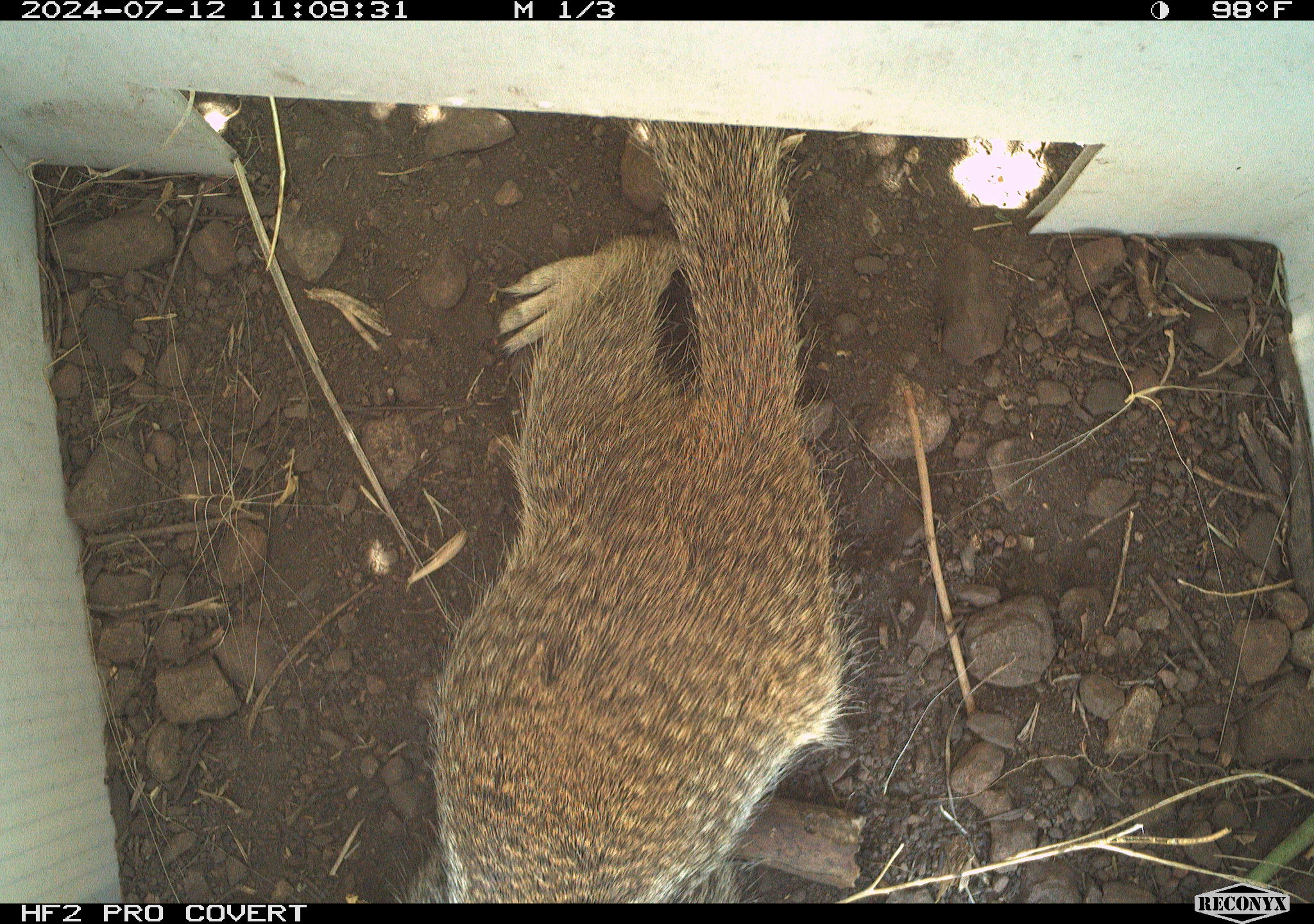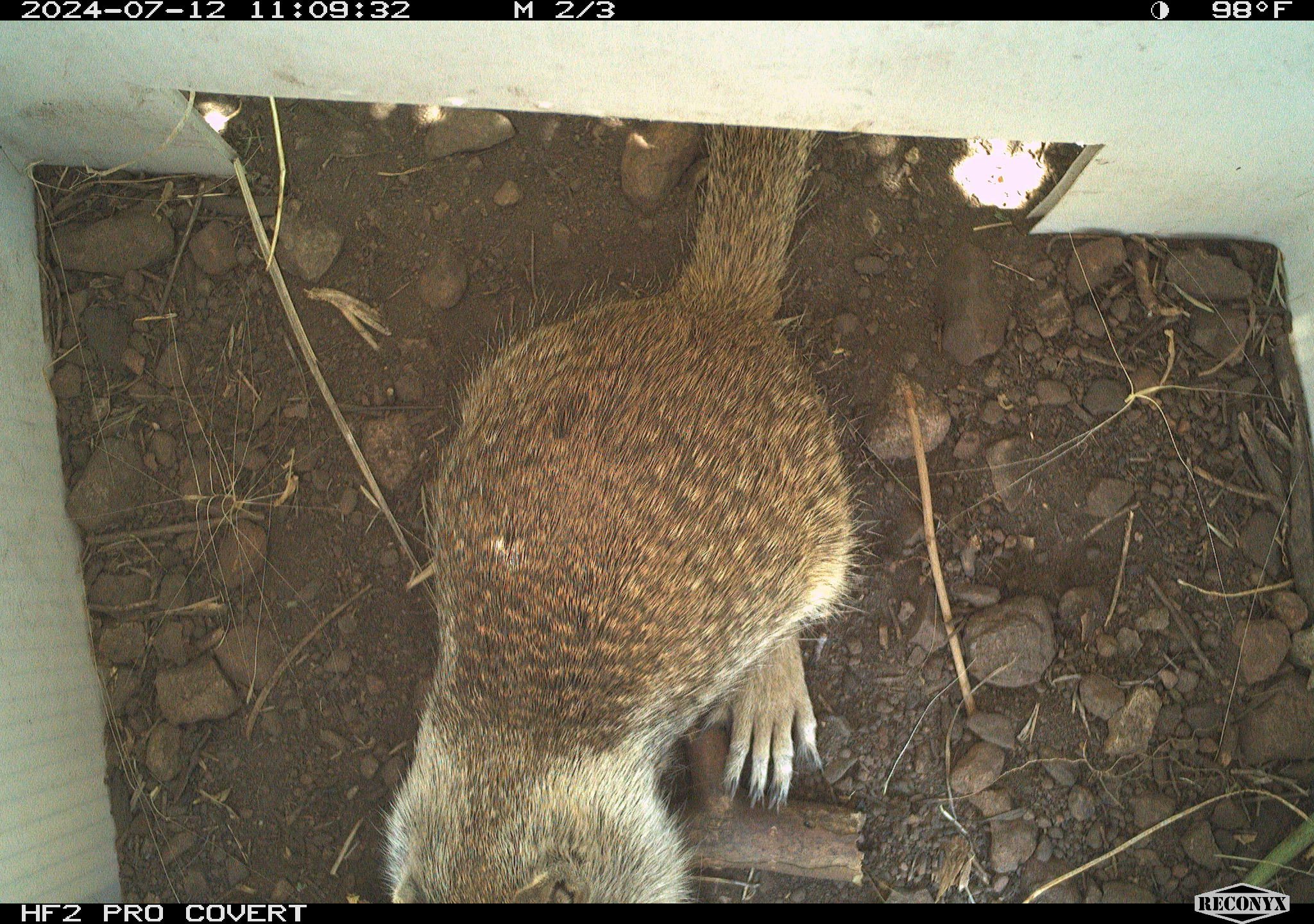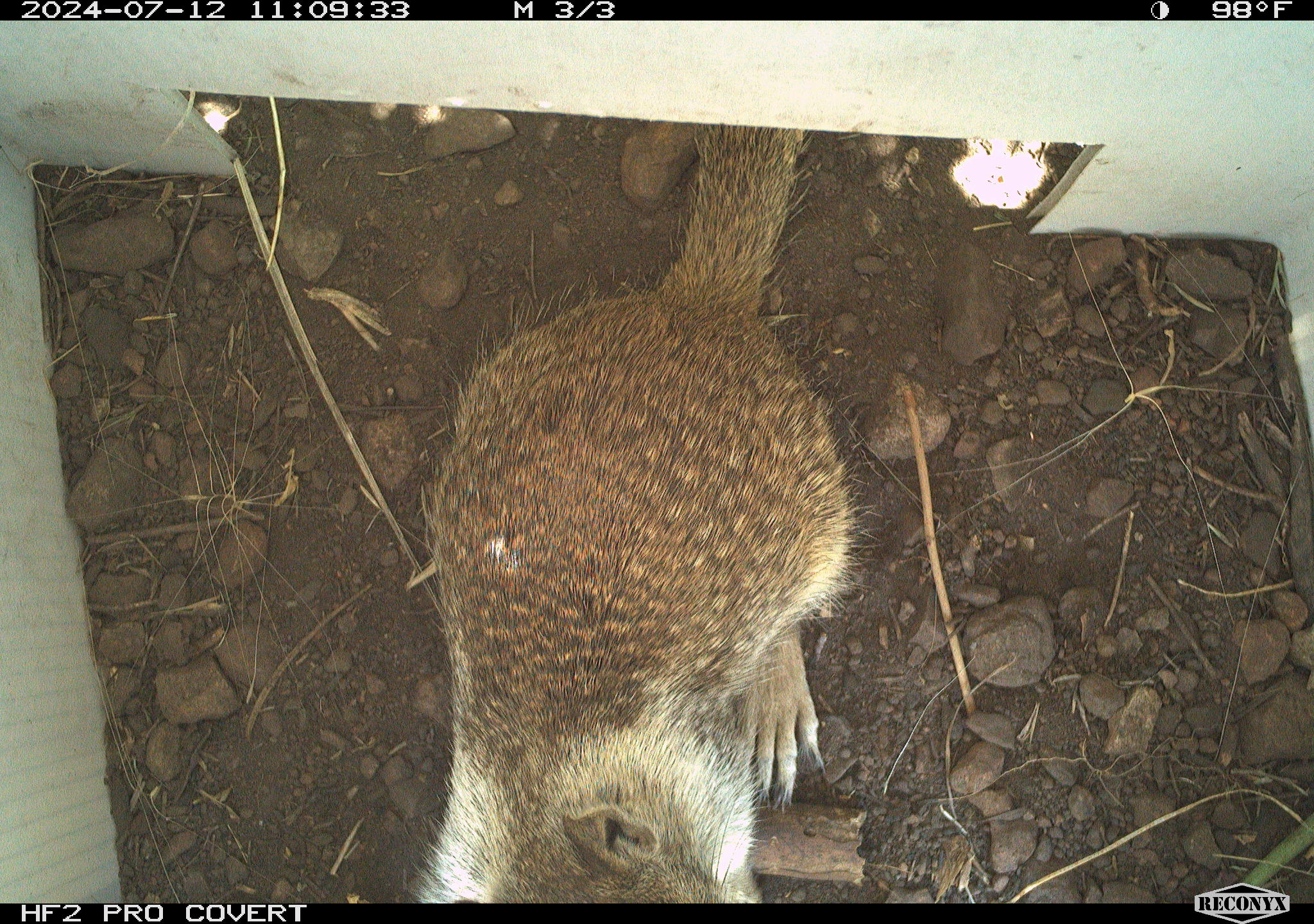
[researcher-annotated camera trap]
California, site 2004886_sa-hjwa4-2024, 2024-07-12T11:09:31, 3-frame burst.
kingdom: Animalia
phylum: Chordata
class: Mammalia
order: Rodentia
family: Sciuridae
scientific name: Sciuridae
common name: squirrels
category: sciuridae family